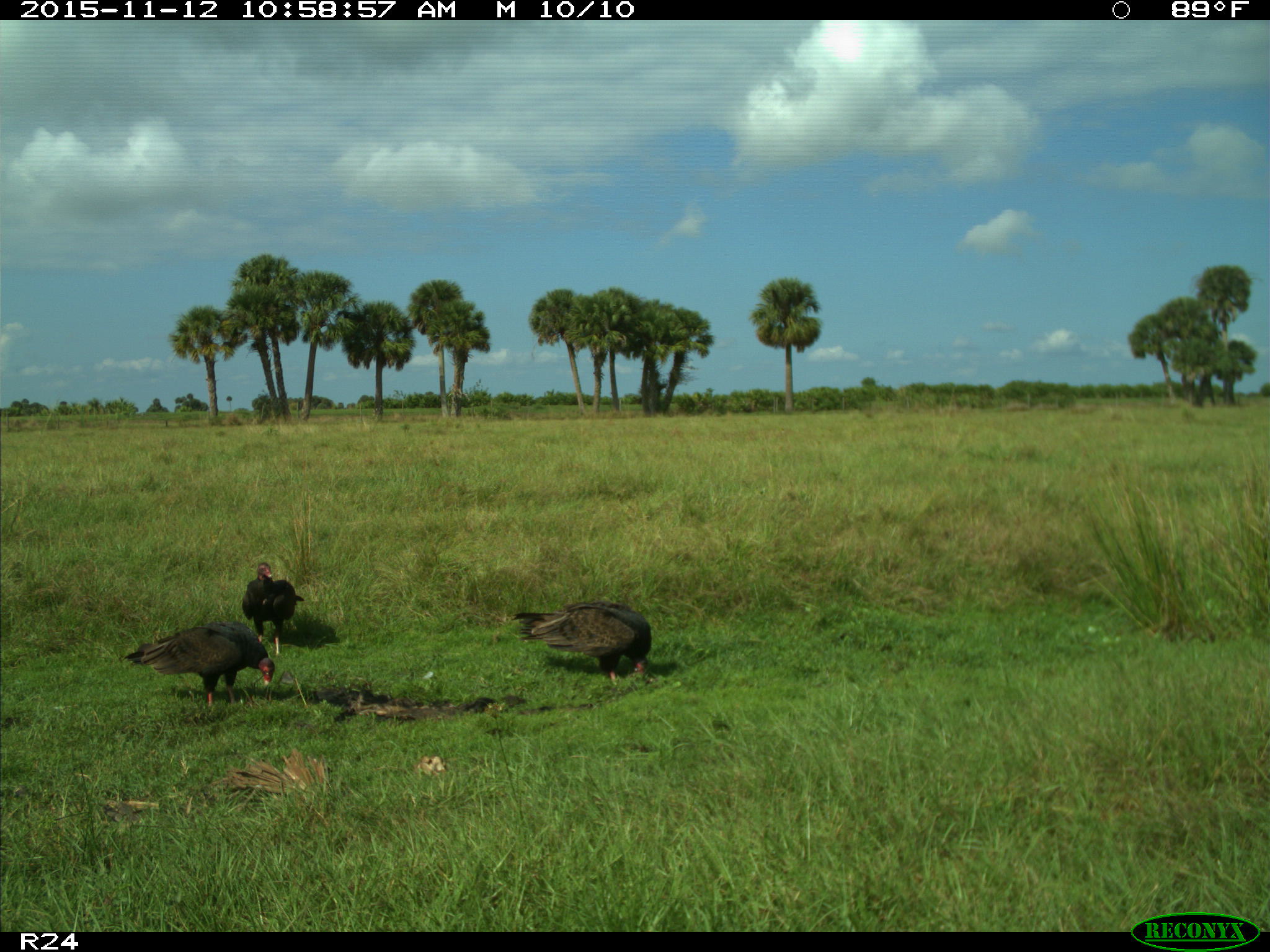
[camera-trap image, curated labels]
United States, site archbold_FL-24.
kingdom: Animalia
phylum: Chordata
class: Aves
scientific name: Aves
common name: birds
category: unidentified bird